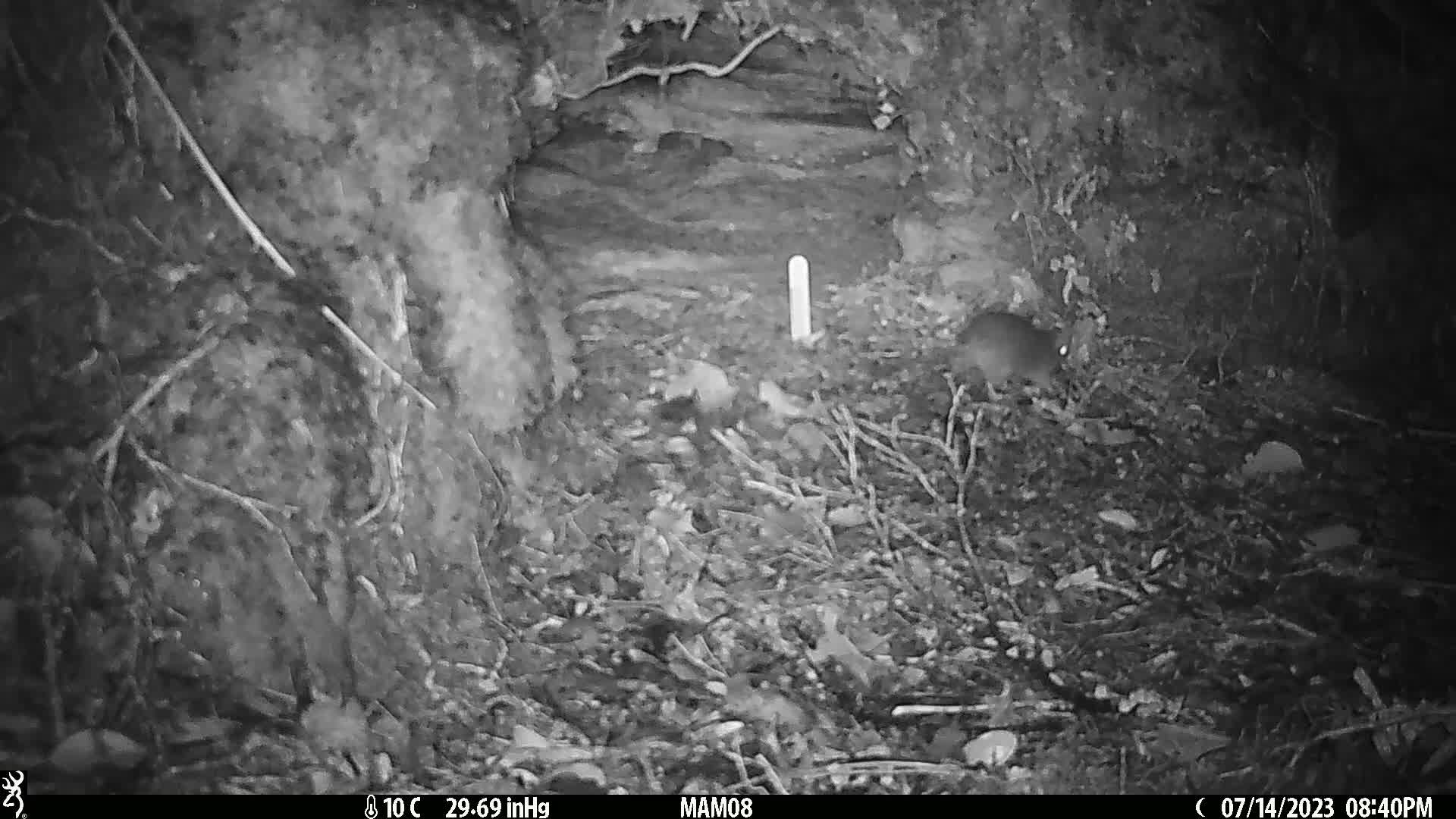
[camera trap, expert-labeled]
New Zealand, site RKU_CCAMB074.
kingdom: Animalia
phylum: Chordata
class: Mammalia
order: Rodentia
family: Muridae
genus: Rattus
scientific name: Rattus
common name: rat